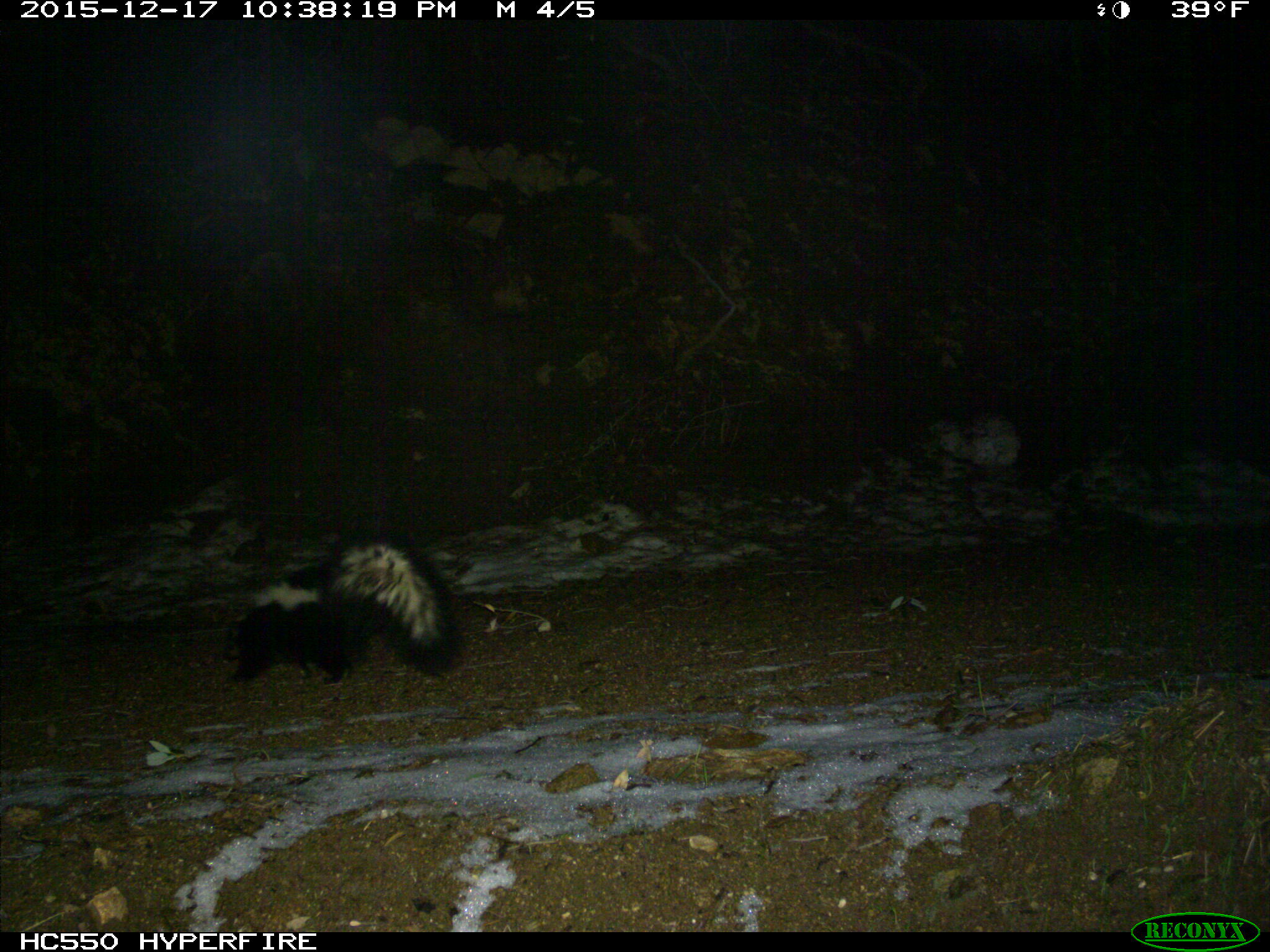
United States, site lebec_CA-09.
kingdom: Animalia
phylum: Chordata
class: Mammalia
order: Carnivora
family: Mephitidae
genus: Mephitis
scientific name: Mephitis mephitis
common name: striped skunk